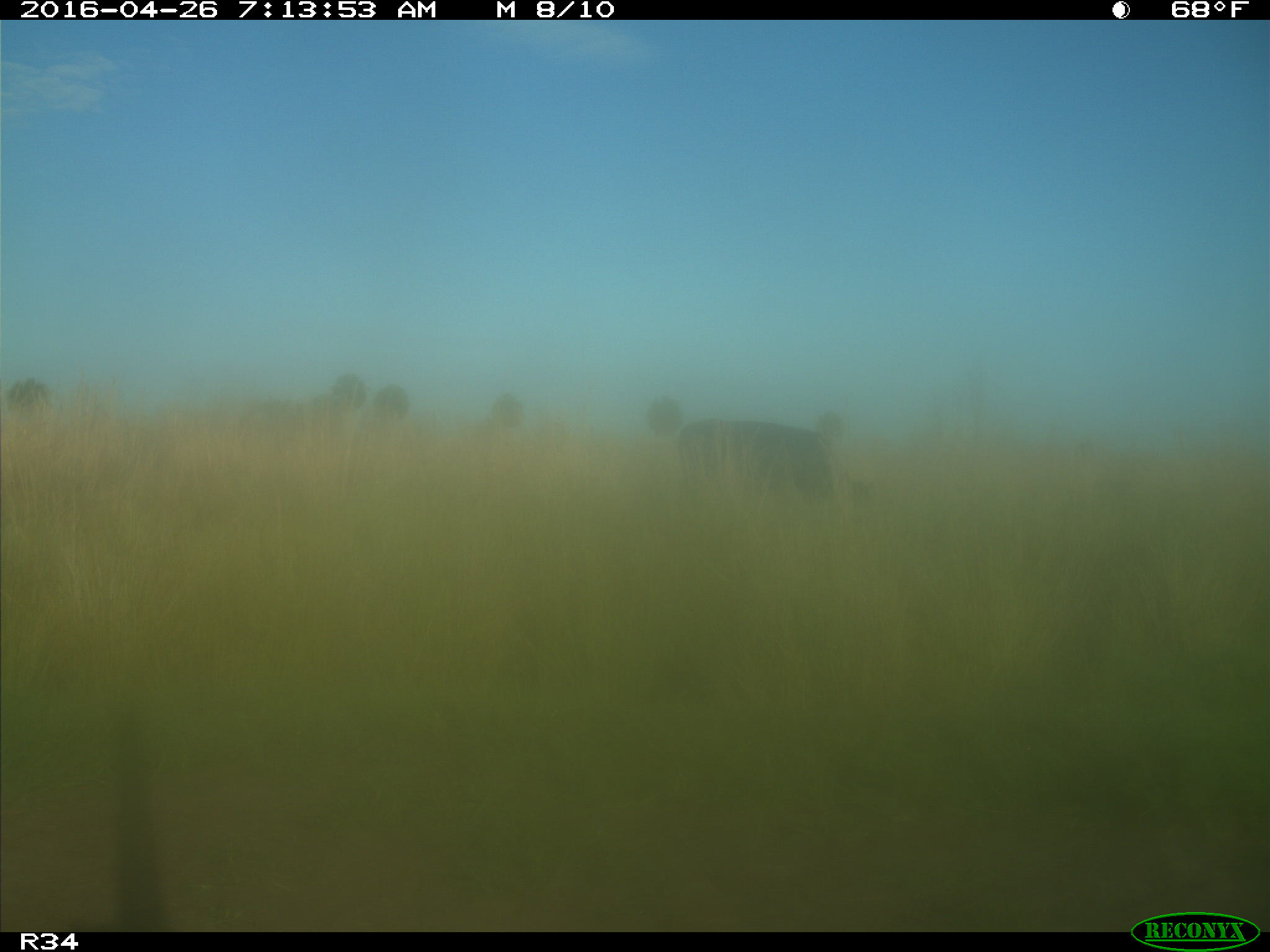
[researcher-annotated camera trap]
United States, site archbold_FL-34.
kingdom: Animalia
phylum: Chordata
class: Mammalia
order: Artiodactyla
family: Bovidae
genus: Bos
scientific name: Bos taurus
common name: domestic cow